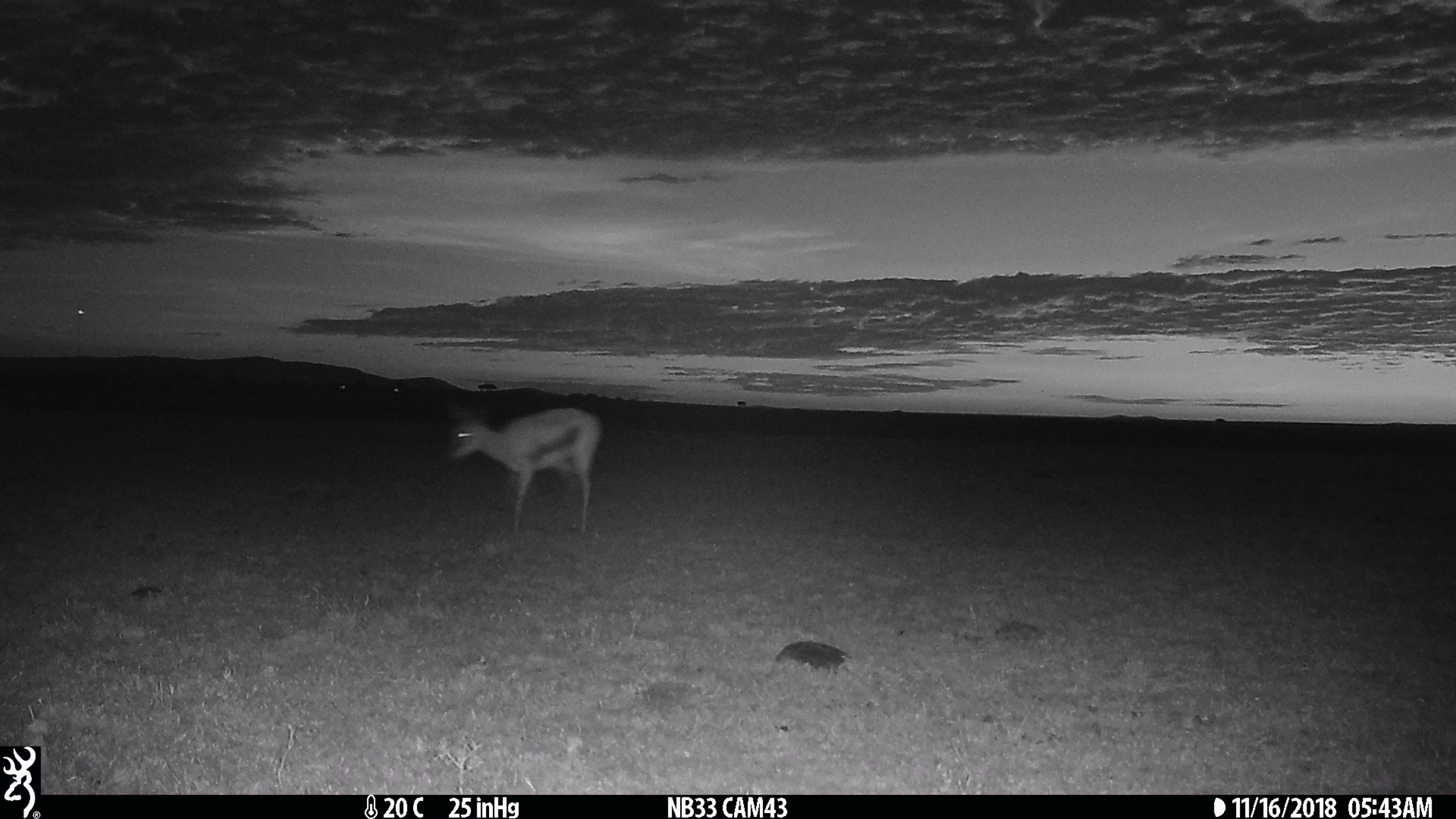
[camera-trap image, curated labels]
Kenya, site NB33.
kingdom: Animalia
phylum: Chordata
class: Mammalia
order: Artiodactyla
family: Bovidae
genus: Eudorcas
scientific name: Eudorcas thomsonii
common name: thomon's gazelle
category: gazelle thomsons